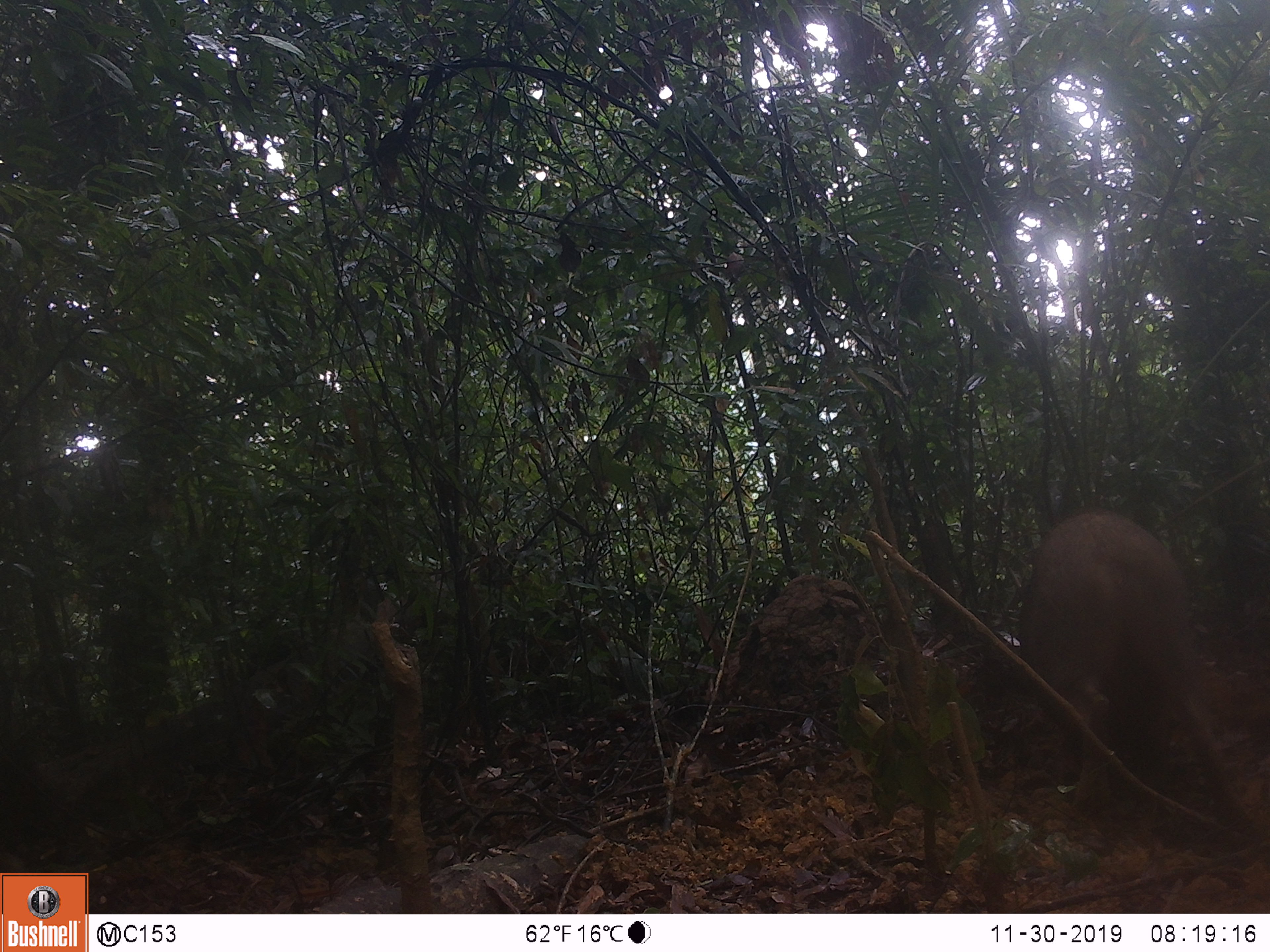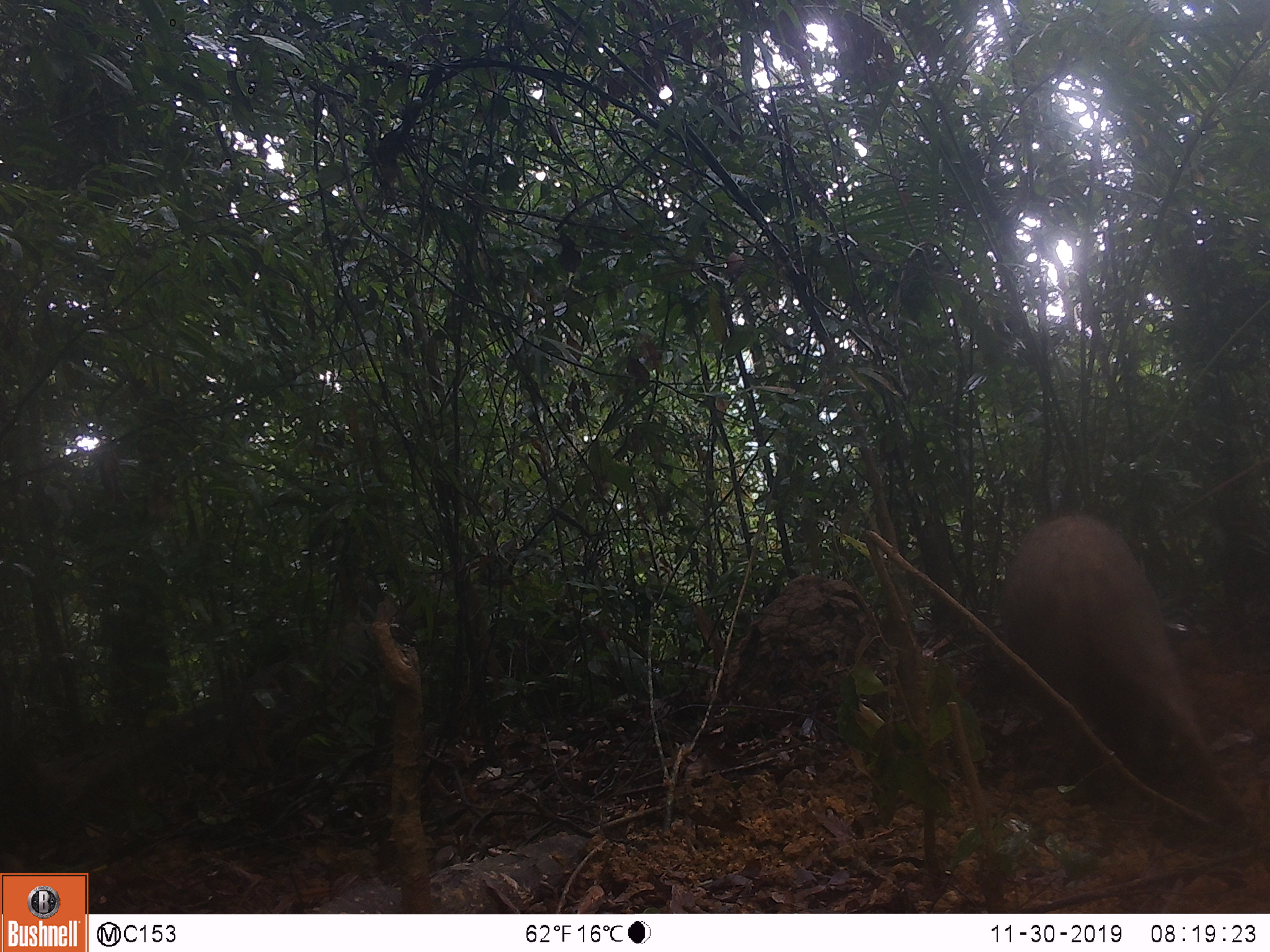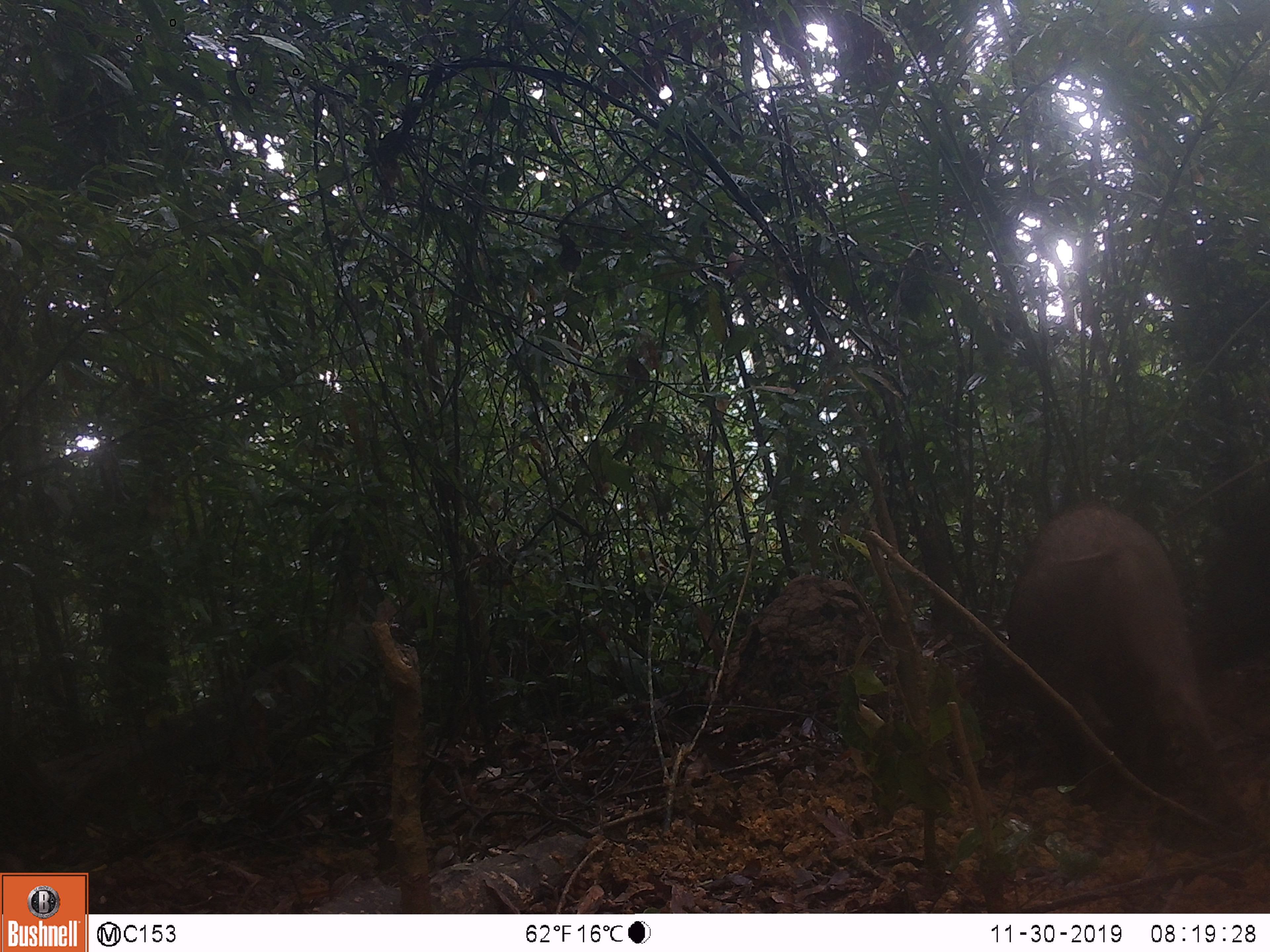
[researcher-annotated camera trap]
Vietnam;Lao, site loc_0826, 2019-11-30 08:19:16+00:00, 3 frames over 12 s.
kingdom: Animalia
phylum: Chordata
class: Mammalia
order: Artiodactyla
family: Suidae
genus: Sus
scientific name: Sus scrofa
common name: eurasian wild pig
Eurasian wild pig (Sus scrofa). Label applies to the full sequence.